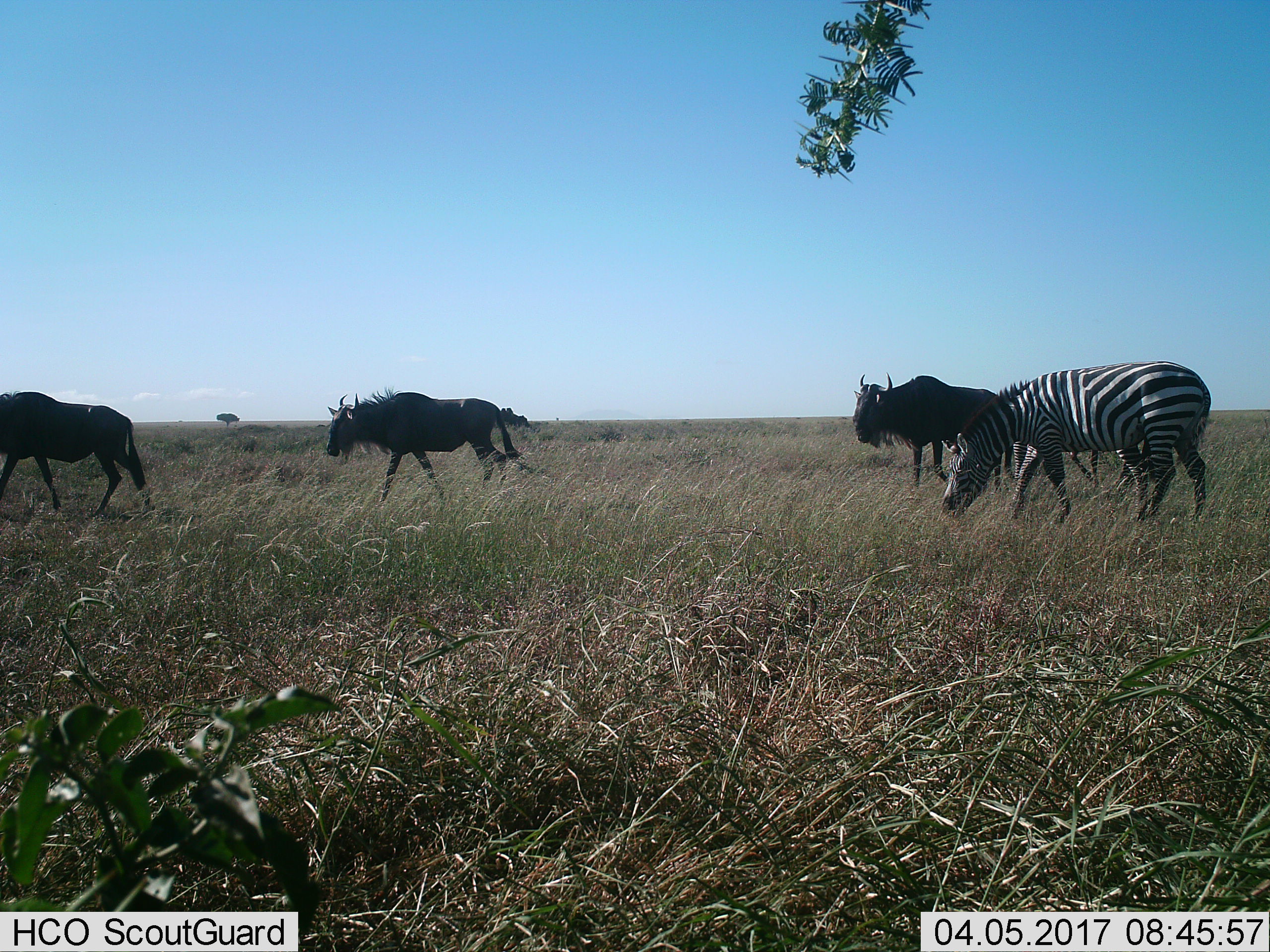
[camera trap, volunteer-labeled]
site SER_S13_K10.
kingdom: Animalia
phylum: Chordata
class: Mammalia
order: Artiodactyla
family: Bovidae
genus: Connochaetes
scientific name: Connochaetes taurinus taurinus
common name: blue wildebeest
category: wildebeestblue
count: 3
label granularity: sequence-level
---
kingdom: Animalia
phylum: Chordata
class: Mammalia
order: Perissodactyla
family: Equidae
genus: Equus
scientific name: Equus quagga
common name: plains zebra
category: zebraplains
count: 1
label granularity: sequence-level